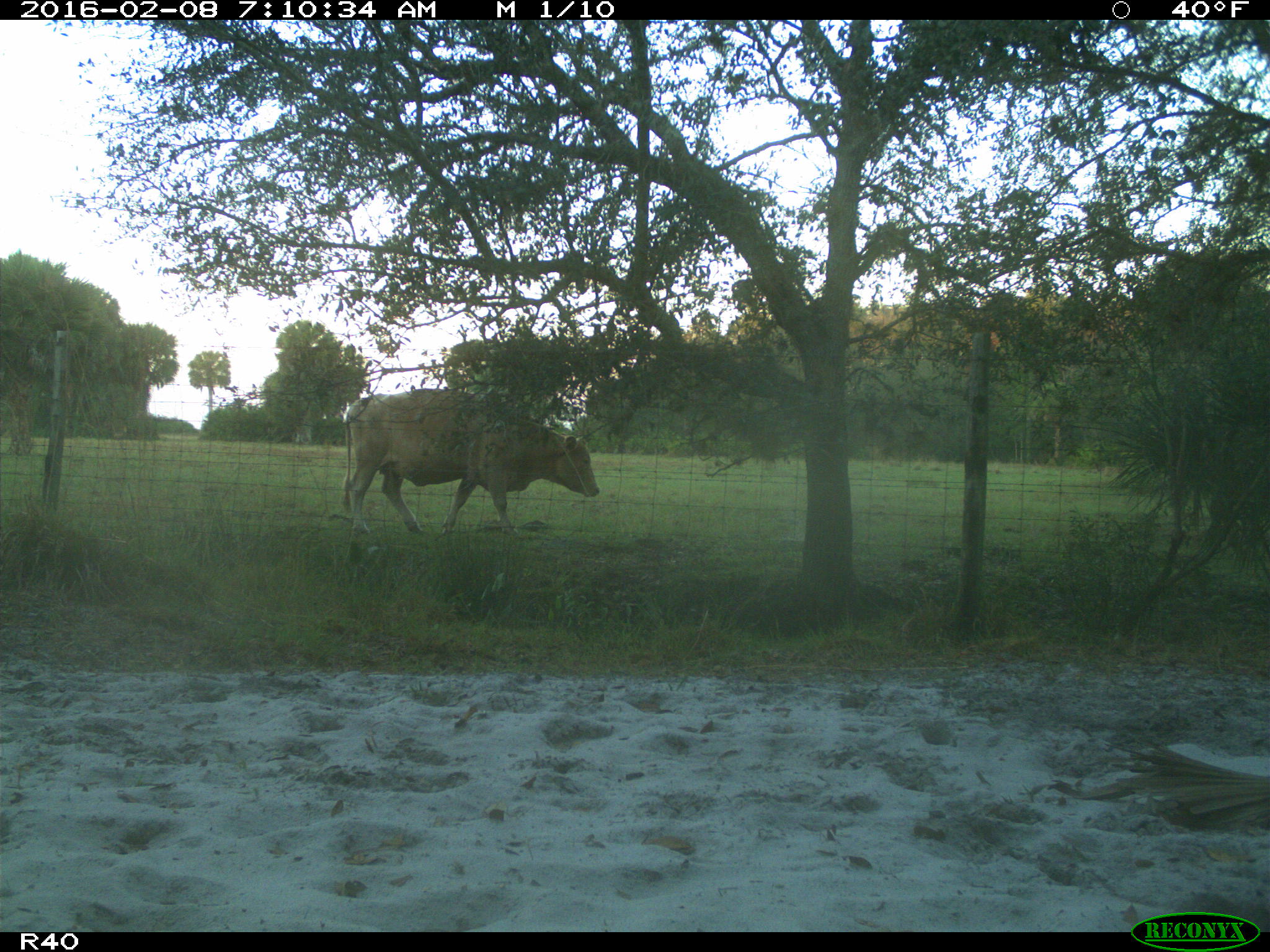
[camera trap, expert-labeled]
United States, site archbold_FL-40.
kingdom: Animalia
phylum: Chordata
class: Mammalia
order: Artiodactyla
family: Bovidae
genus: Bos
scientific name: Bos taurus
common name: domestic cow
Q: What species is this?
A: Bos taurus (domestic cow).